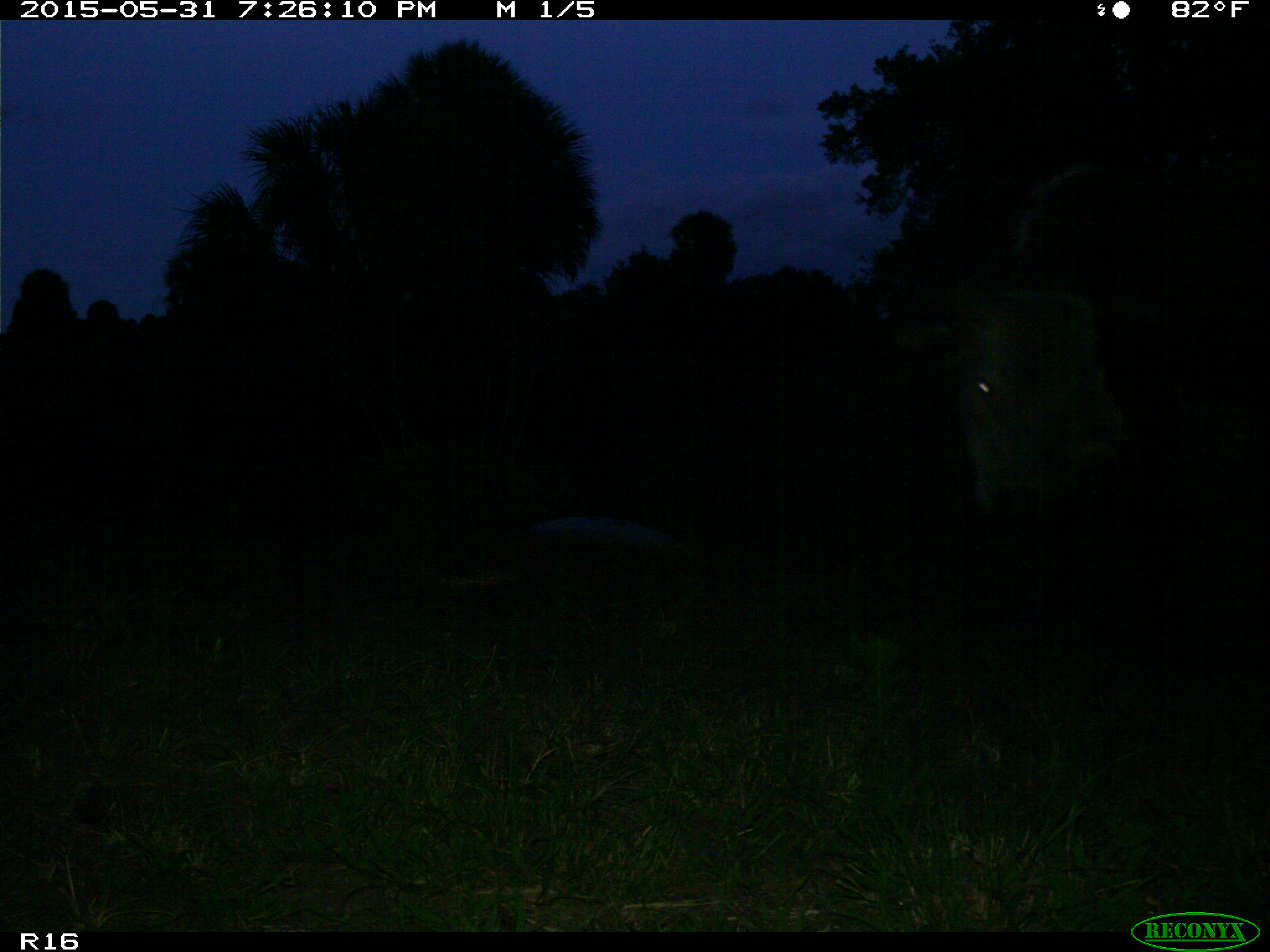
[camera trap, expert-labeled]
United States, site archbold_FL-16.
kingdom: Animalia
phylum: Chordata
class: Mammalia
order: Artiodactyla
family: Bovidae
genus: Bos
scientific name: Bos taurus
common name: domestic cow